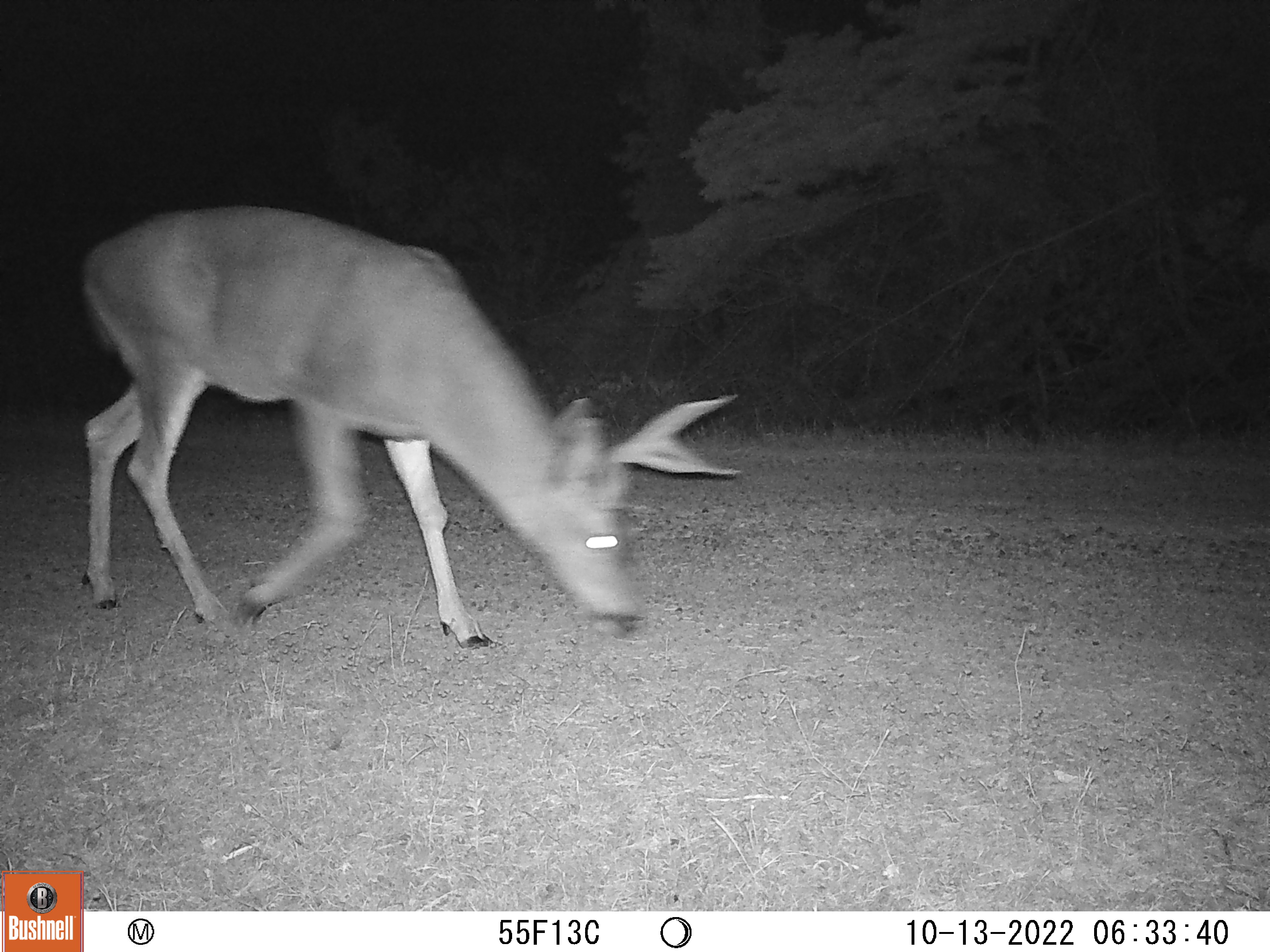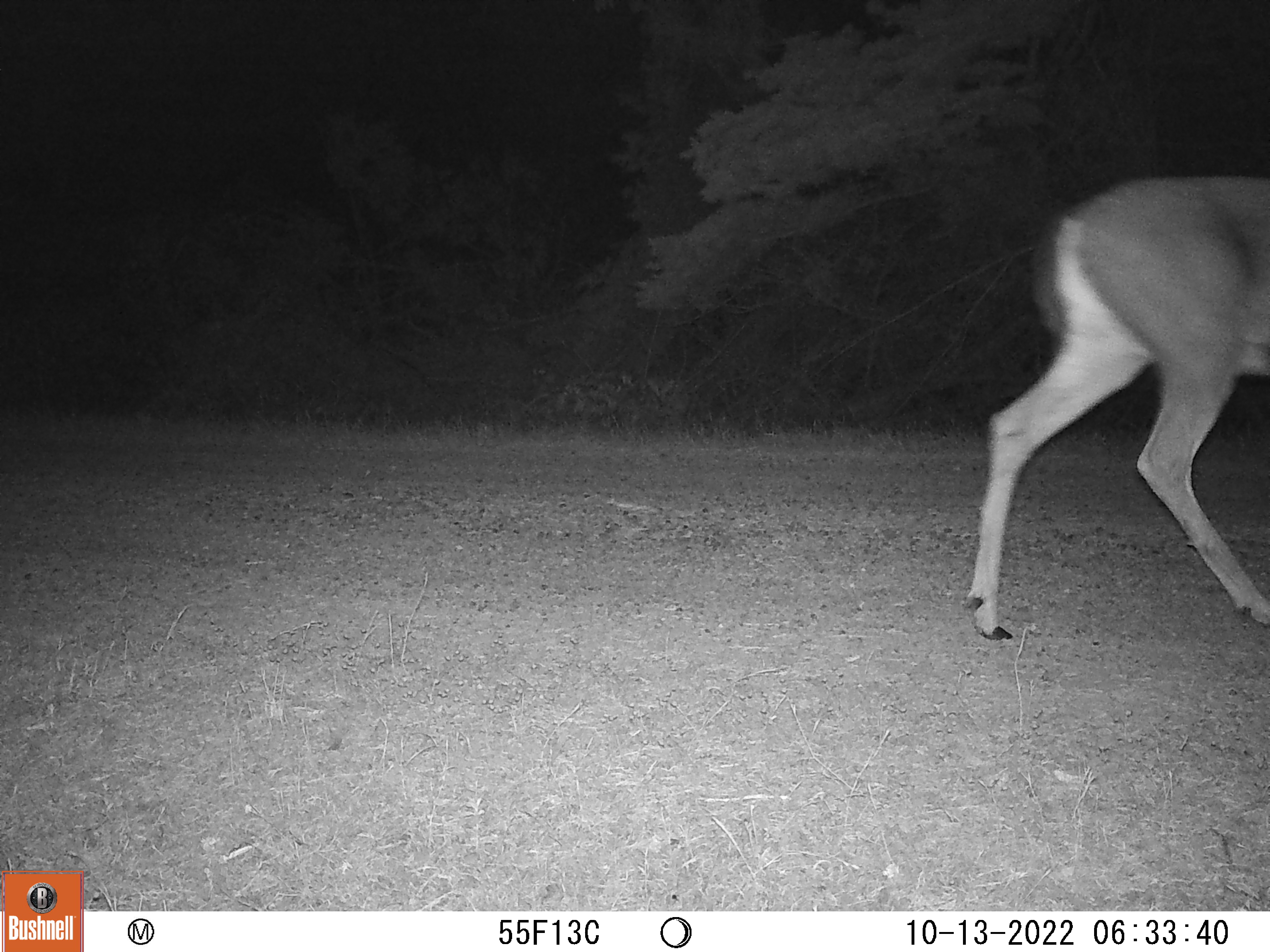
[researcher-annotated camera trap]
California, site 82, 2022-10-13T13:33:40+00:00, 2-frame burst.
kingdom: Animalia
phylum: Chordata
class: Mammalia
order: Artiodactyla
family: Cervidae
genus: Odocoileus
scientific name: Odocoileus hemionus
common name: mule deer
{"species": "mule deer (Odocoileus hemionus)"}